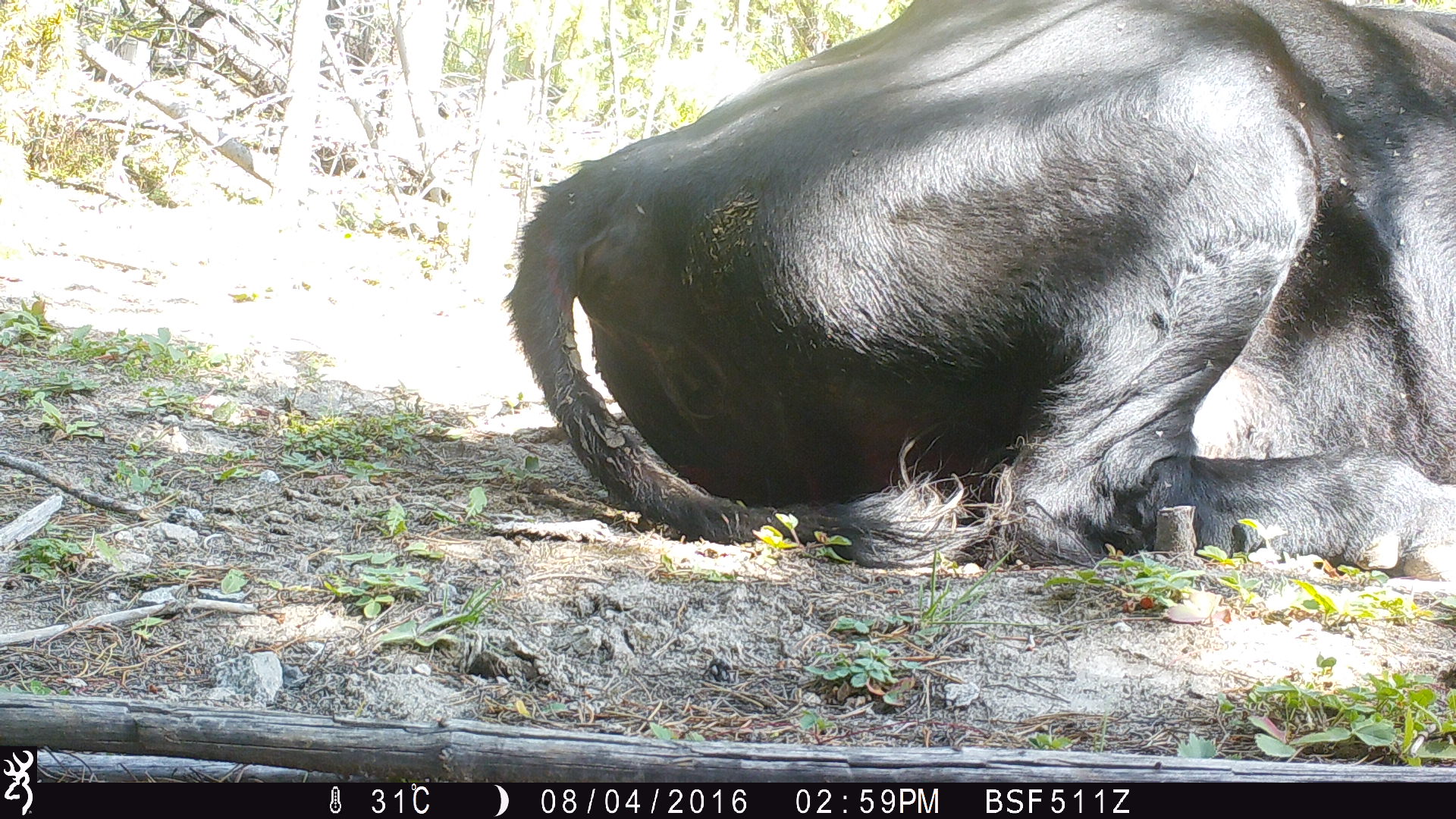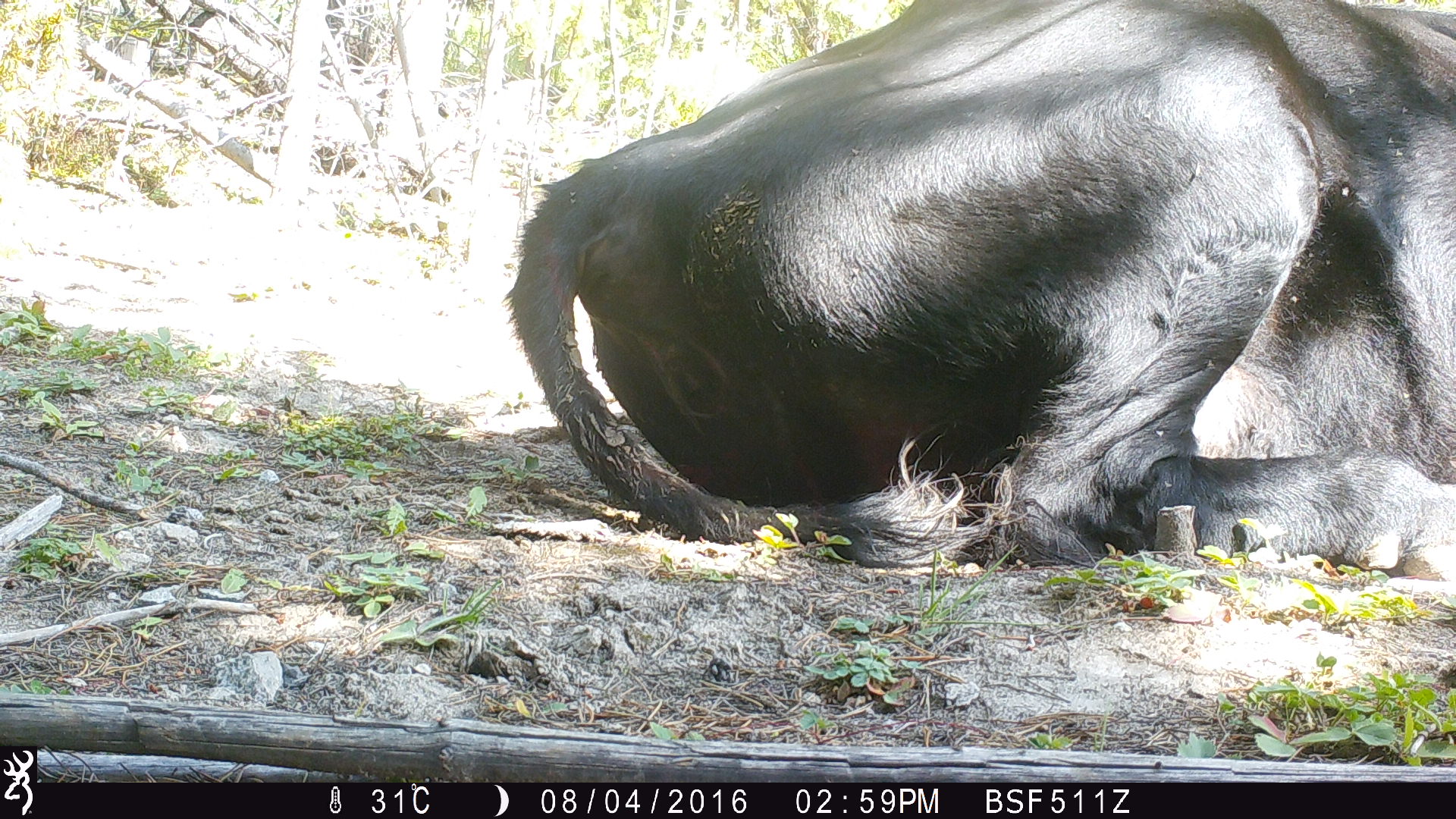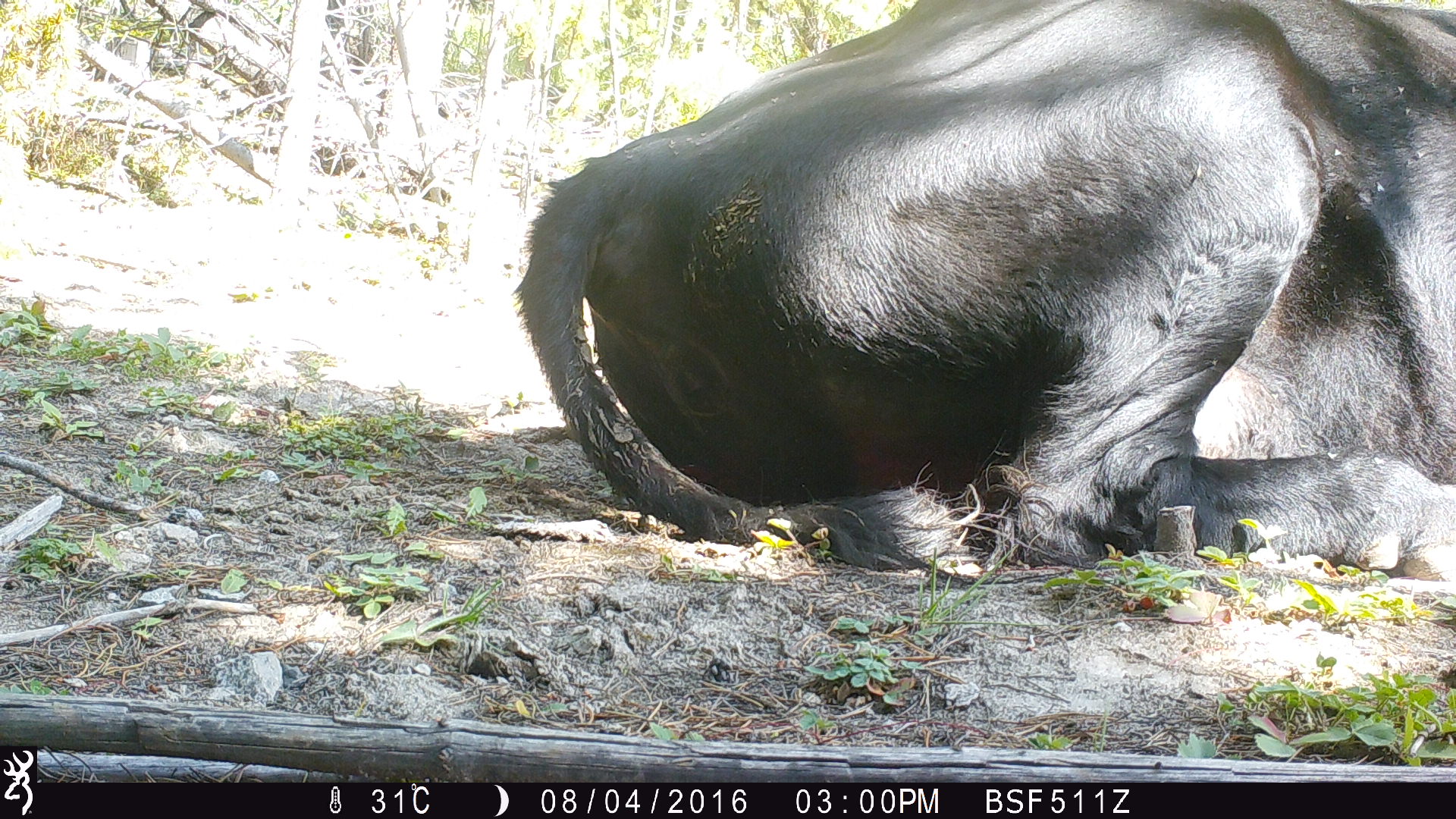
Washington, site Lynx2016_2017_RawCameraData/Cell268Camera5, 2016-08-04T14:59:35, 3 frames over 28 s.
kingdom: Animalia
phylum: Chordata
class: Mammalia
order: Artiodactyla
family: Bovidae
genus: Bos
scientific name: Bos taurus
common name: domestic cattle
Domestic cattle (Bos taurus). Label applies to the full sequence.